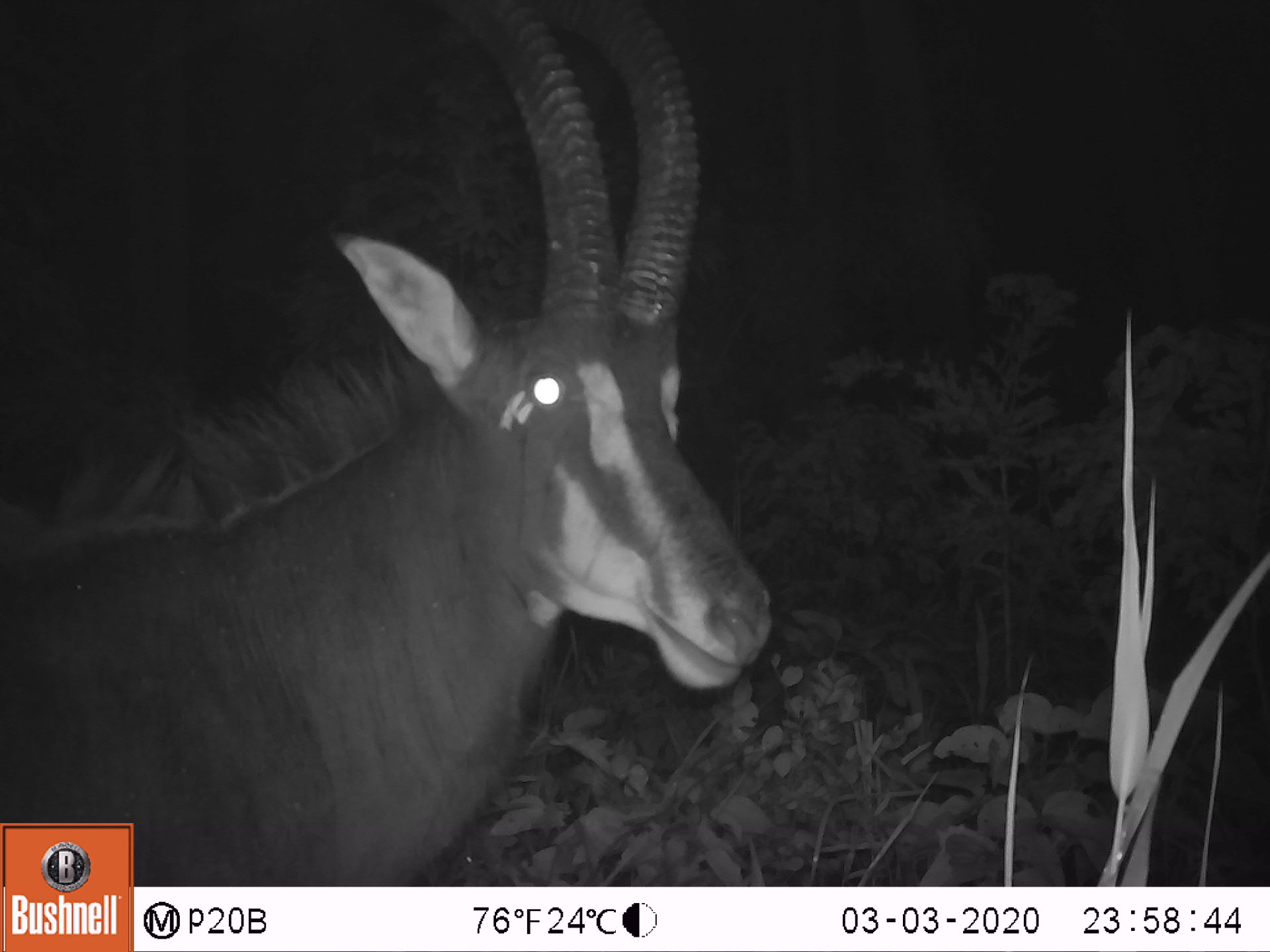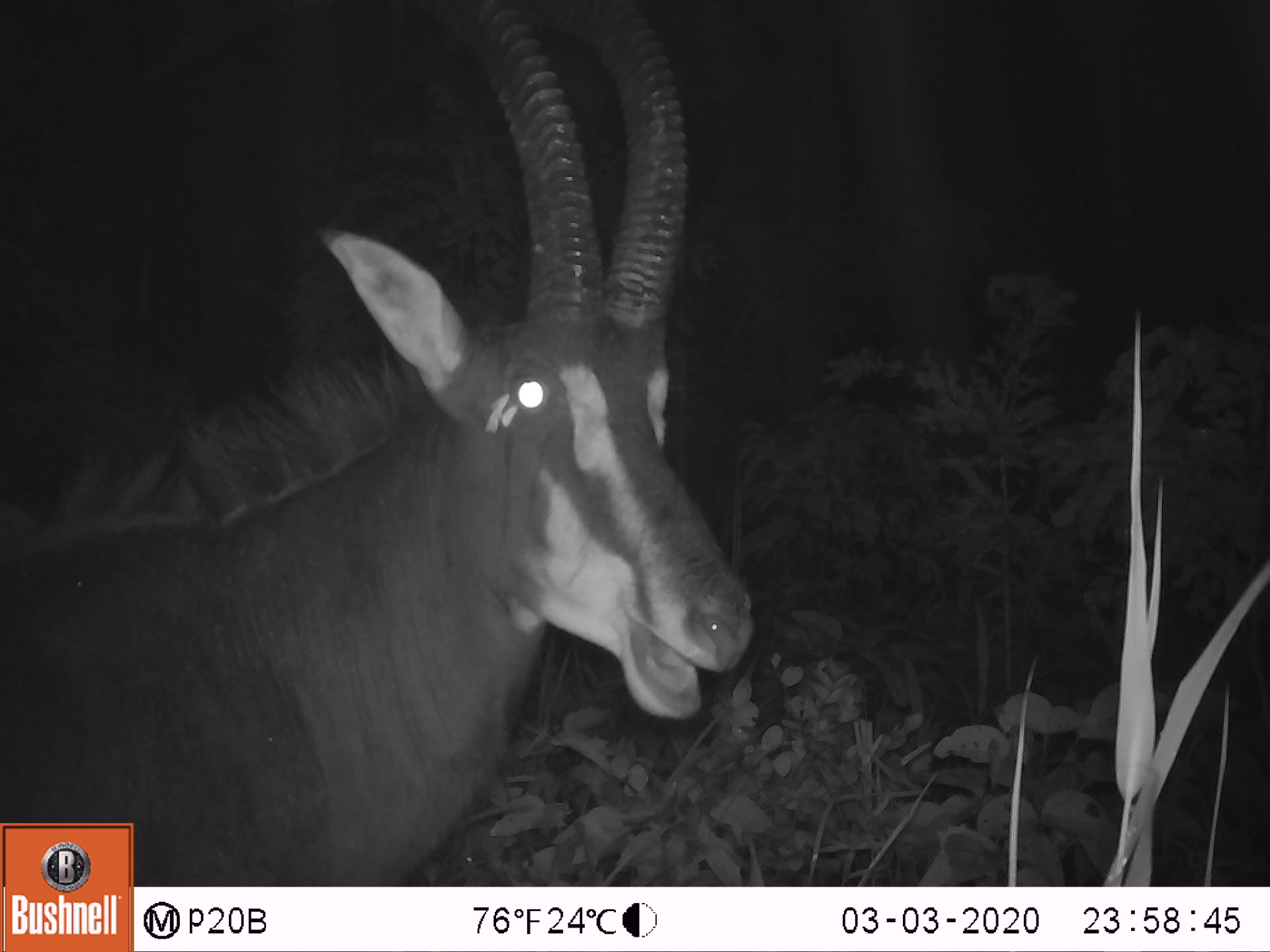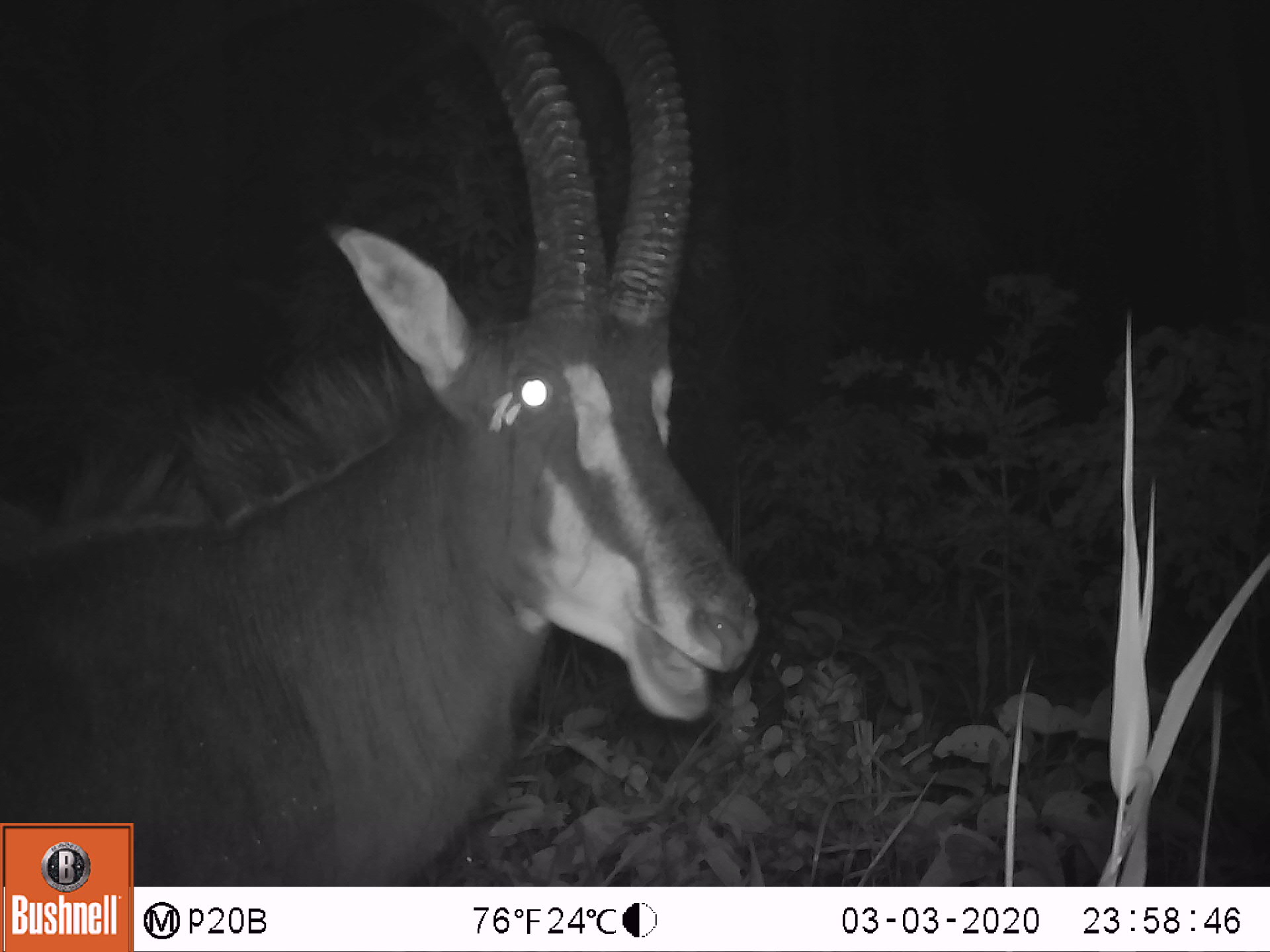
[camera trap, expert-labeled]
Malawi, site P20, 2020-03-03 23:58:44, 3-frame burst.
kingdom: Animalia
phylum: Chordata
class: Mammalia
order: Artiodactyla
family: Bovidae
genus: Hippotragus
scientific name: Hippotragus niger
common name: sable antelope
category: sable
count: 1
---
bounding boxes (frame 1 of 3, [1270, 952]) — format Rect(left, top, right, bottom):
sable: Rect(5, 6, 777, 816)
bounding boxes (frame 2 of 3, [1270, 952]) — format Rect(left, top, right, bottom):
sable: Rect(5, 1, 742, 819)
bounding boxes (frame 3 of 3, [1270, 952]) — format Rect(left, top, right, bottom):
sable: Rect(5, 10, 745, 819)